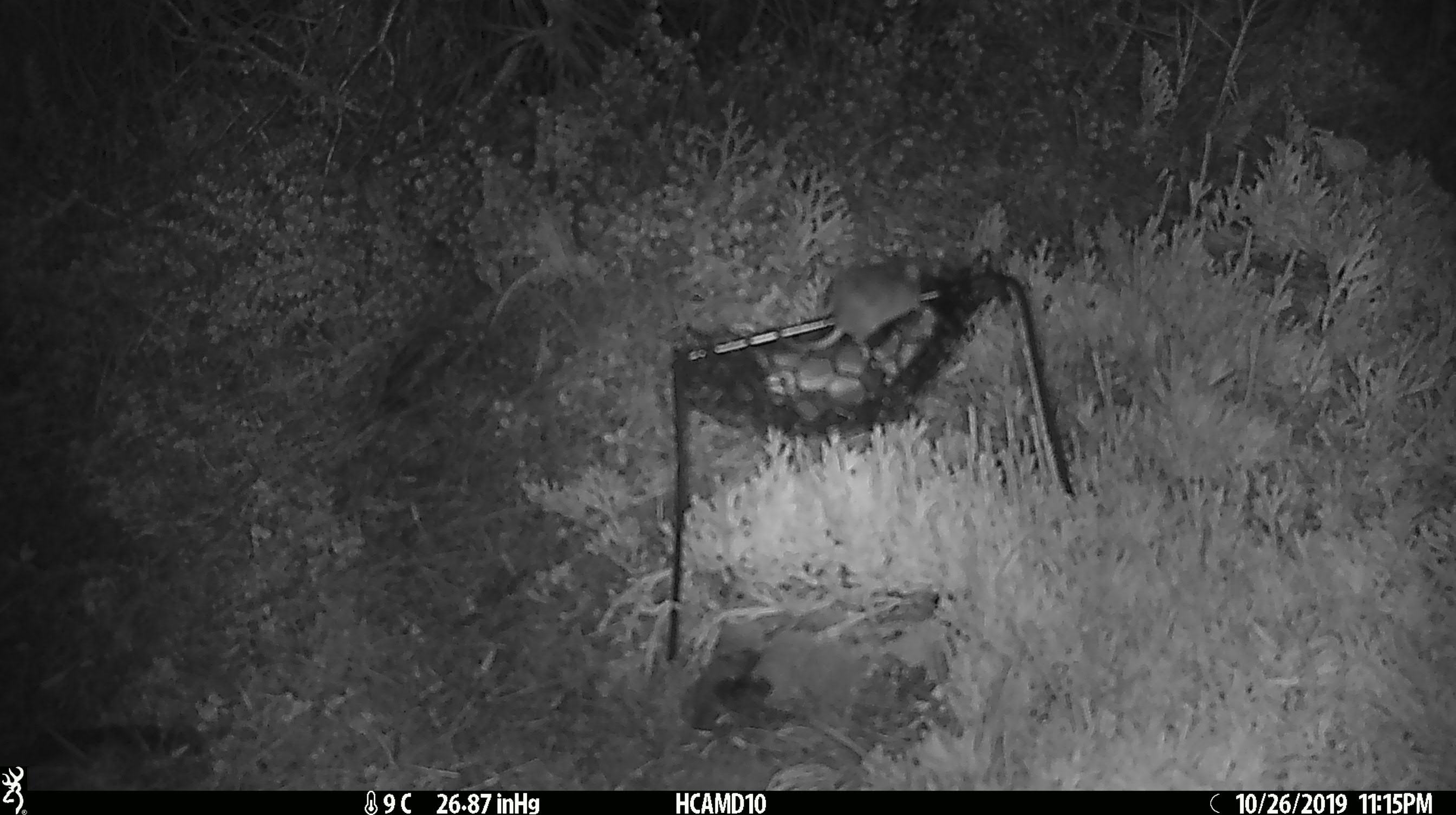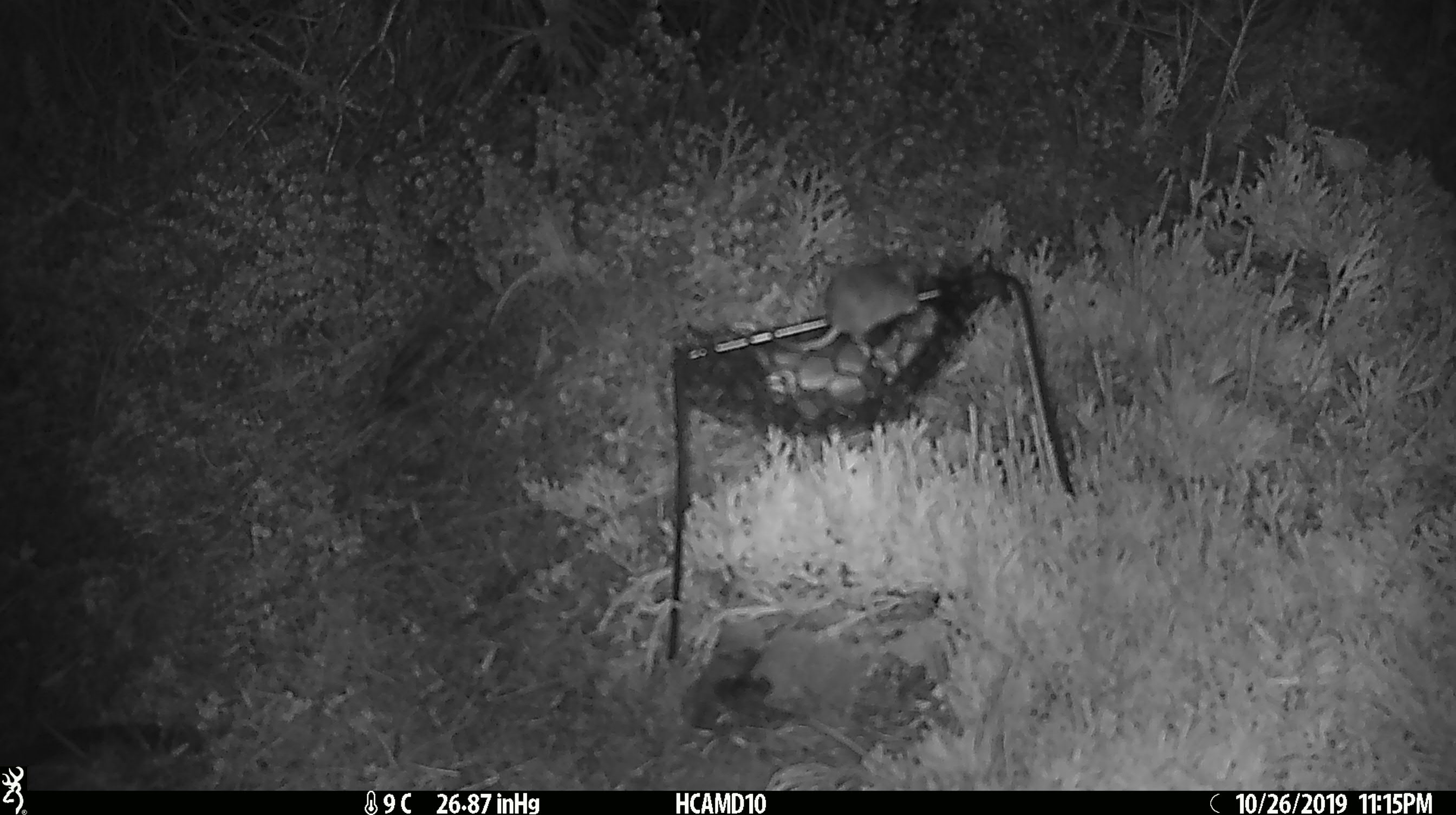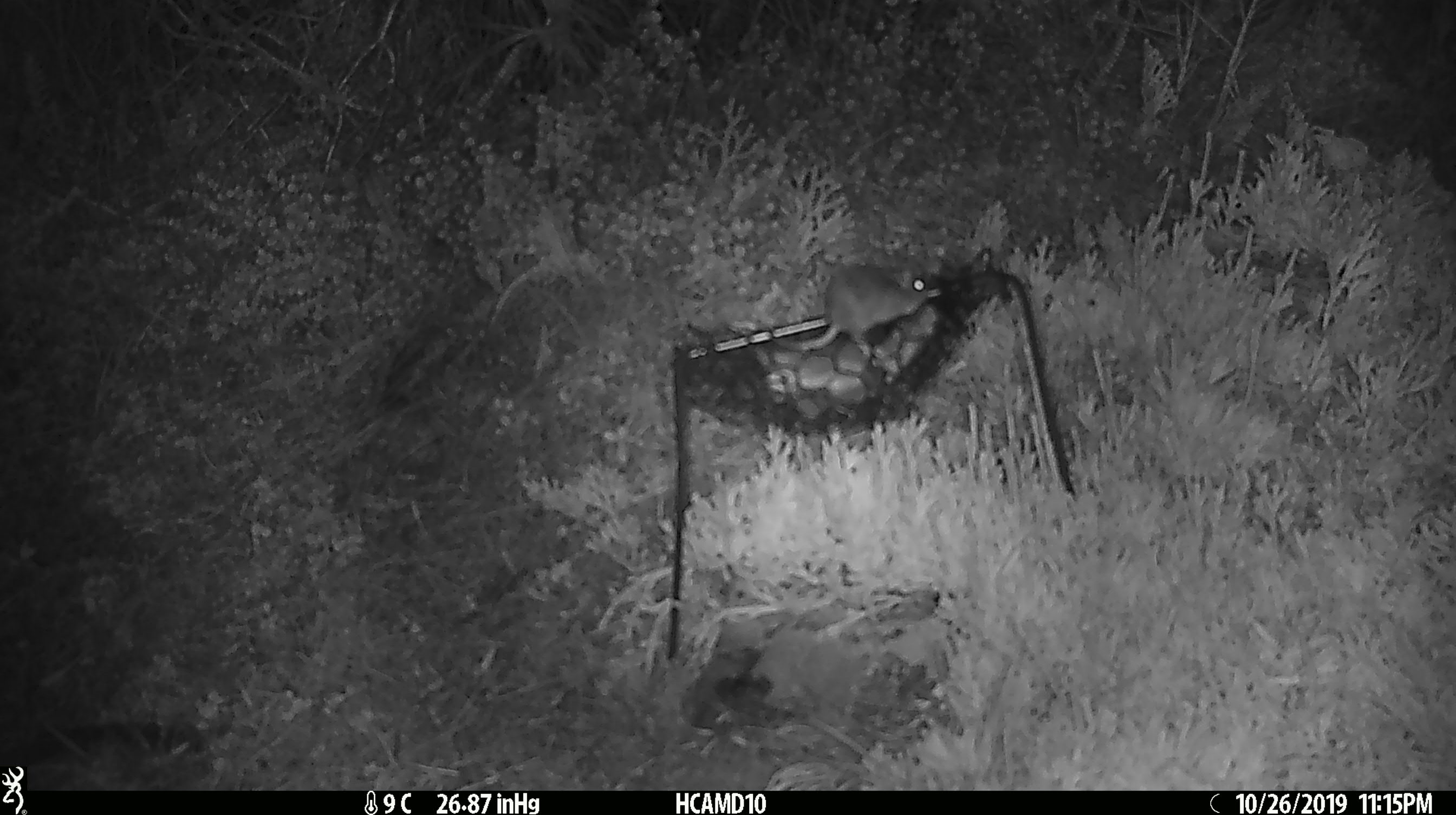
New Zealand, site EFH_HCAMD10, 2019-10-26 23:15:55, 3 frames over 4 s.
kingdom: Animalia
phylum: Chordata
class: Mammalia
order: Rodentia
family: Muridae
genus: Mus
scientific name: Mus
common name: mouse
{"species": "mouse (Mus)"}